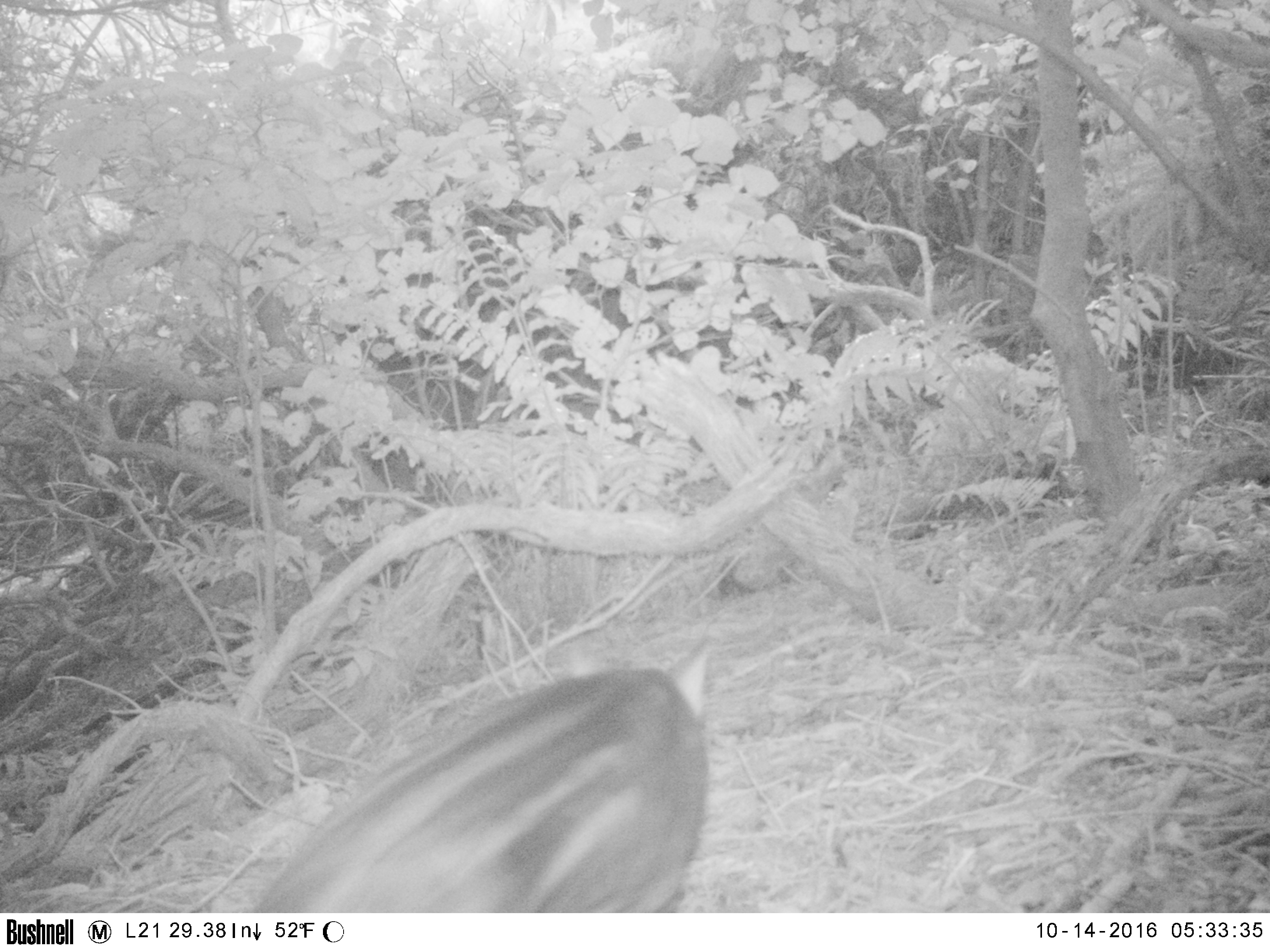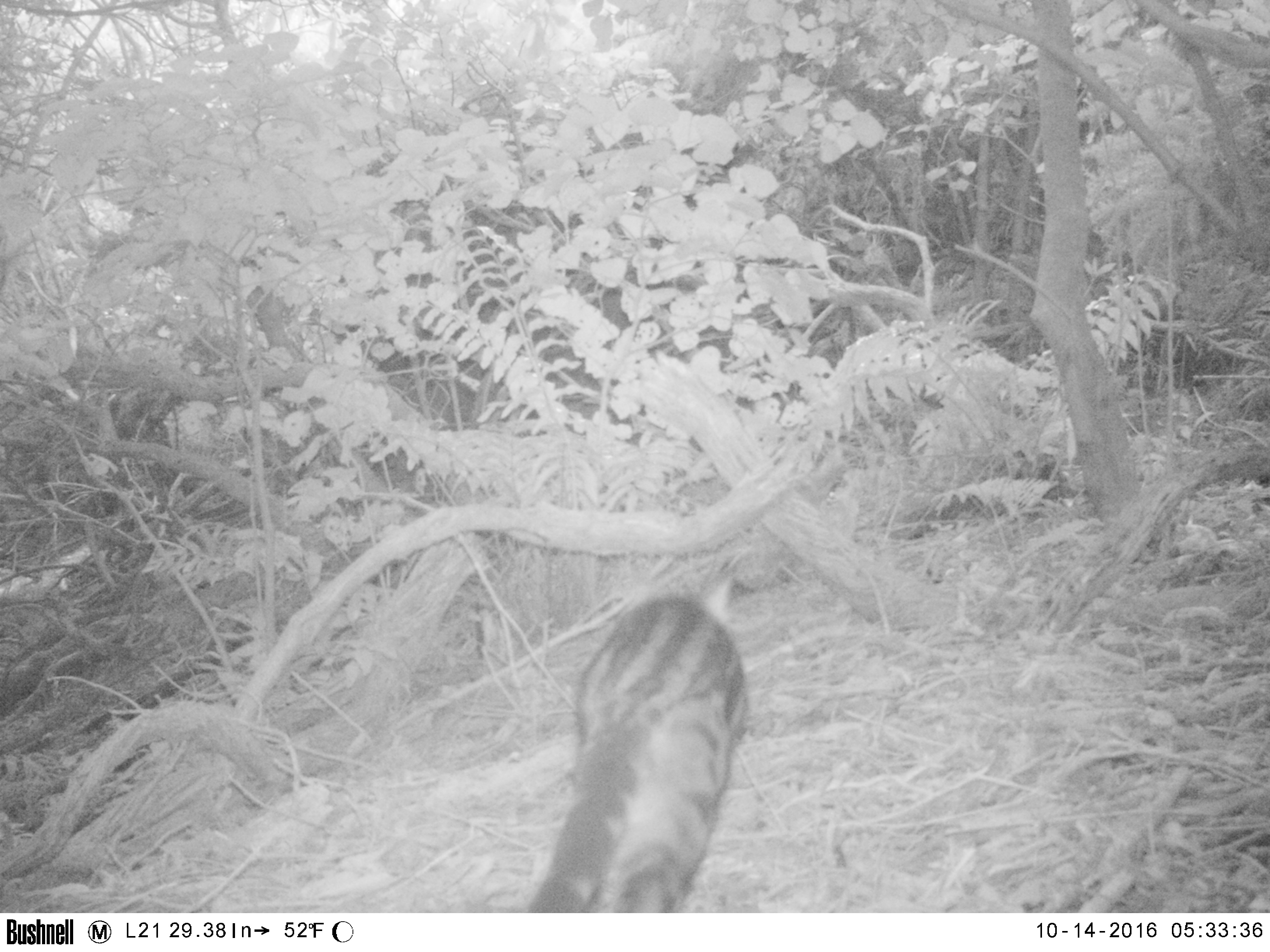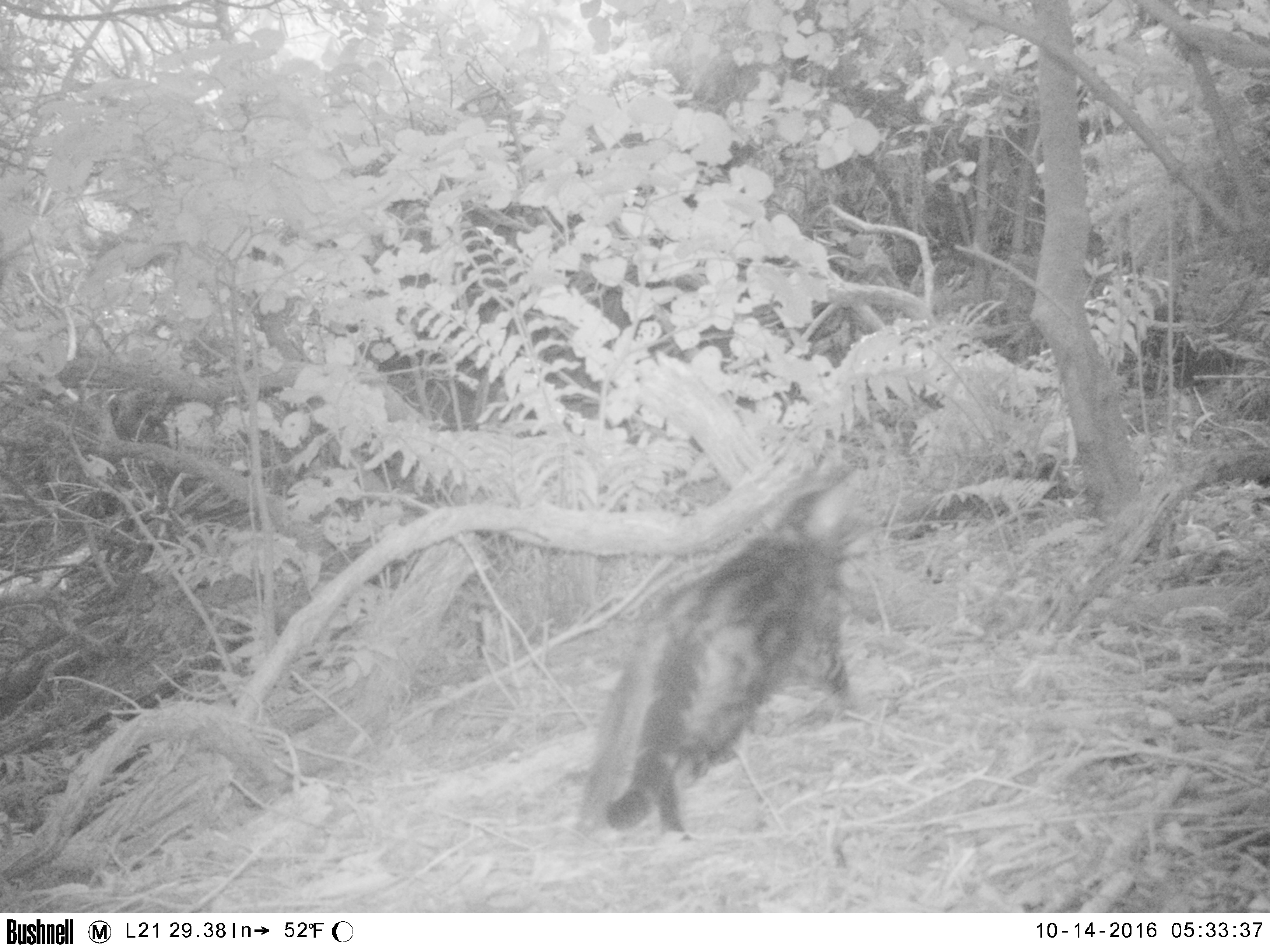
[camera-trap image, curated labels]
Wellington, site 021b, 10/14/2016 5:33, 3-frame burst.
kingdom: Animalia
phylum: Chordata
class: Mammalia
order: Carnivora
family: Felidae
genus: Felis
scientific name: Felis catus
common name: cat